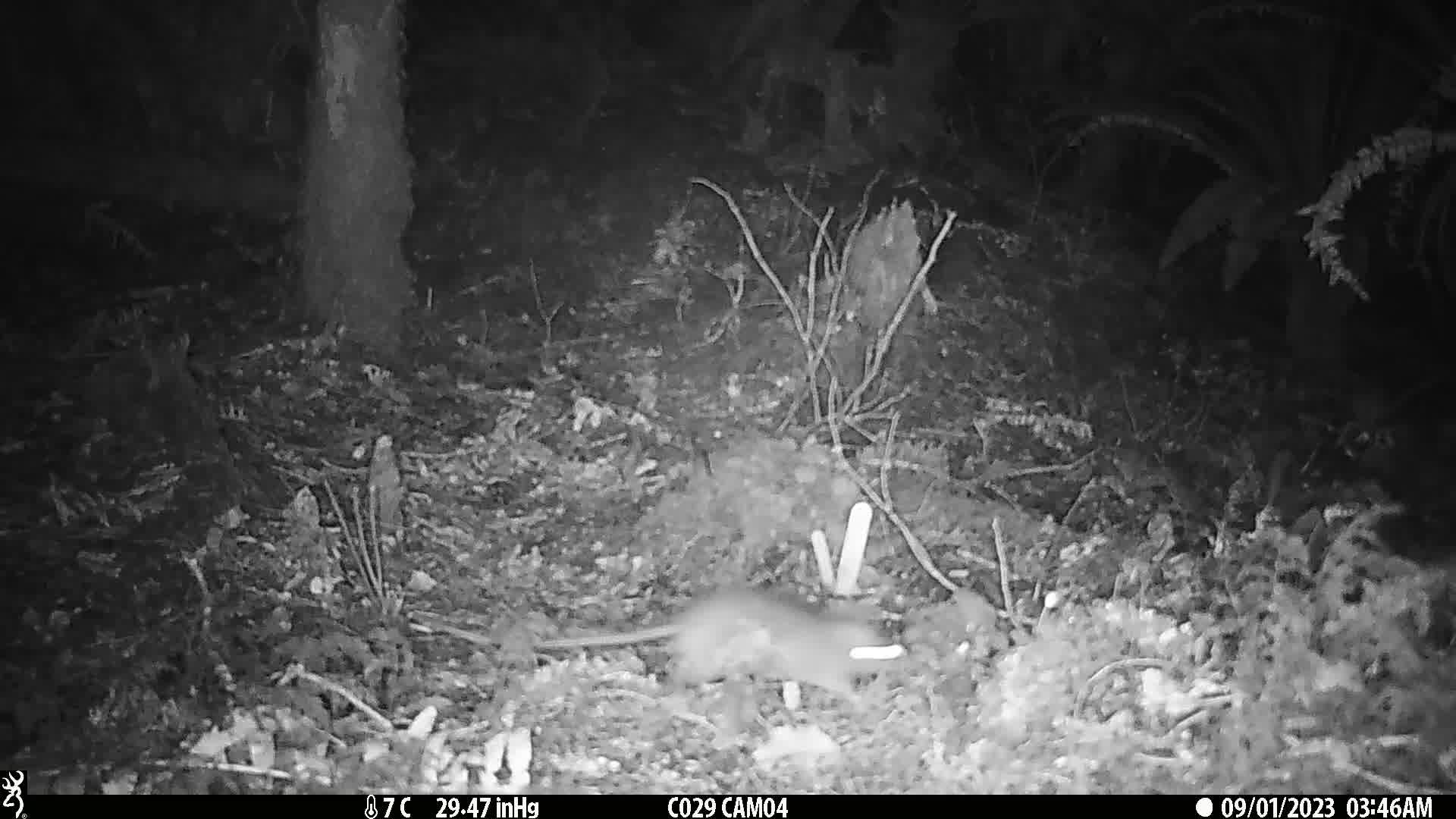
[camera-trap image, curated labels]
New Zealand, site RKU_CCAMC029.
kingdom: Animalia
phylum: Chordata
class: Mammalia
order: Rodentia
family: Muridae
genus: Rattus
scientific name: Rattus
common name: rat